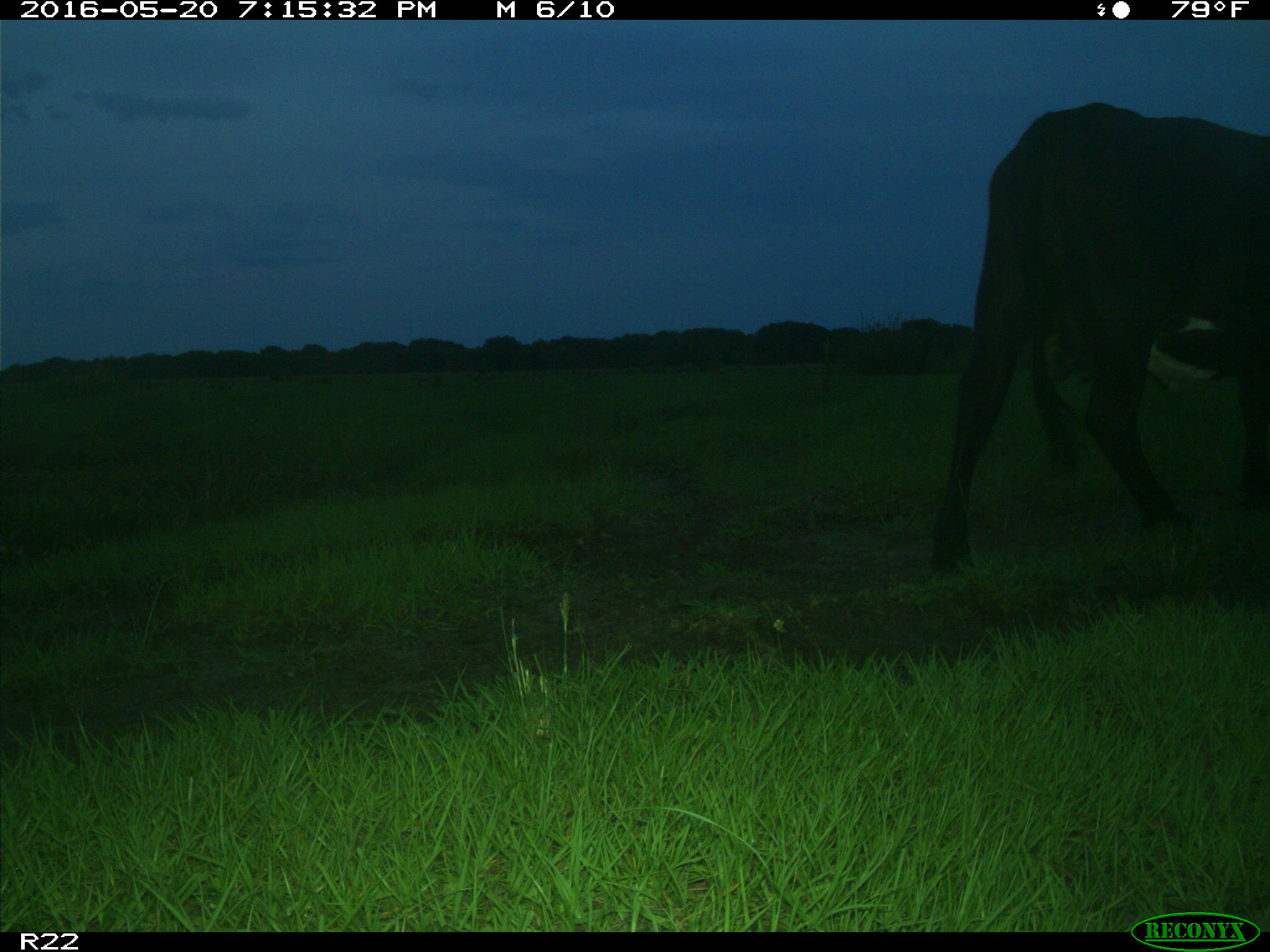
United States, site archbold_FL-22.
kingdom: Animalia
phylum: Chordata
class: Mammalia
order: Artiodactyla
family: Bovidae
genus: Bos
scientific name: Bos taurus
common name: domestic cow